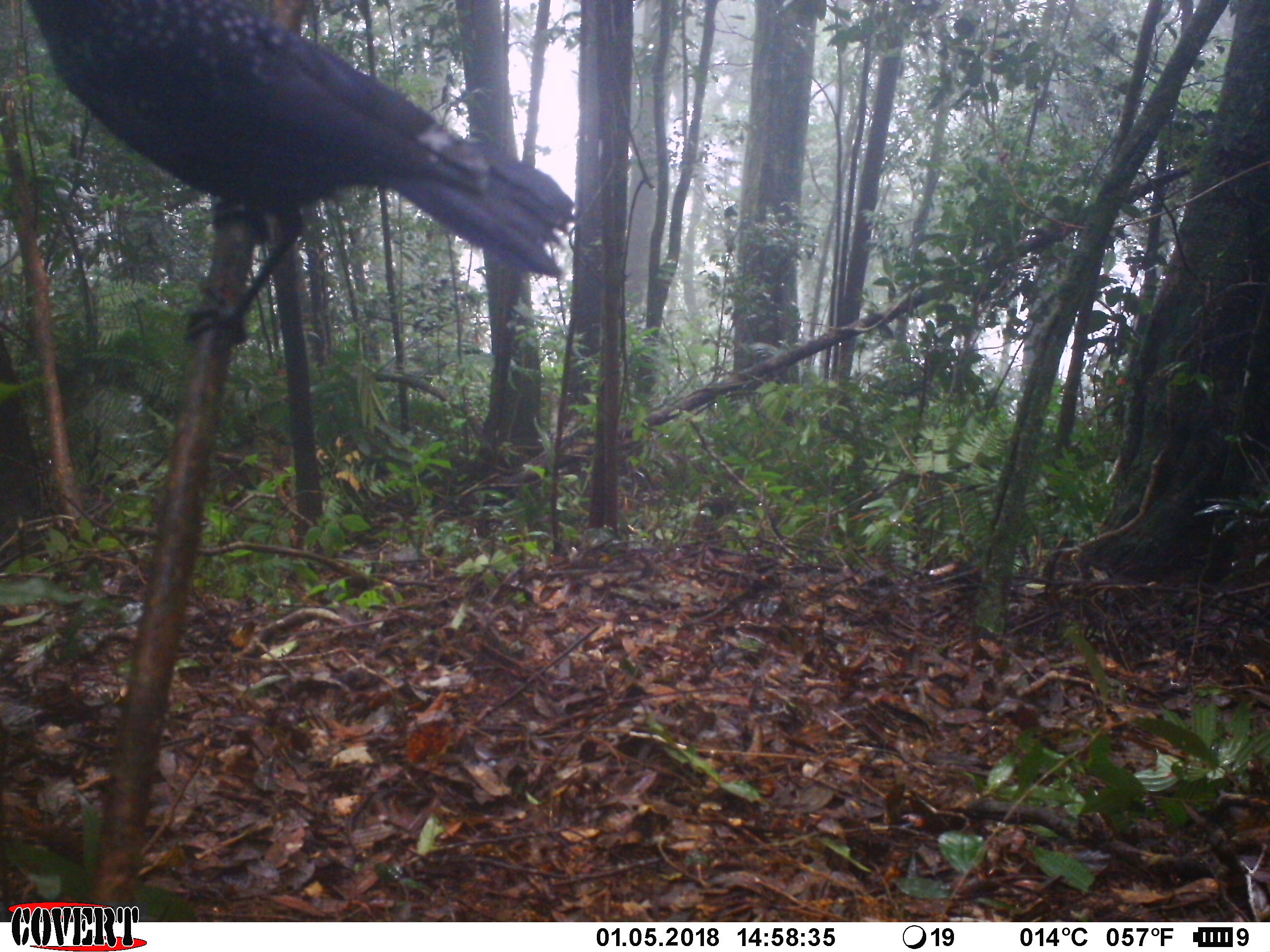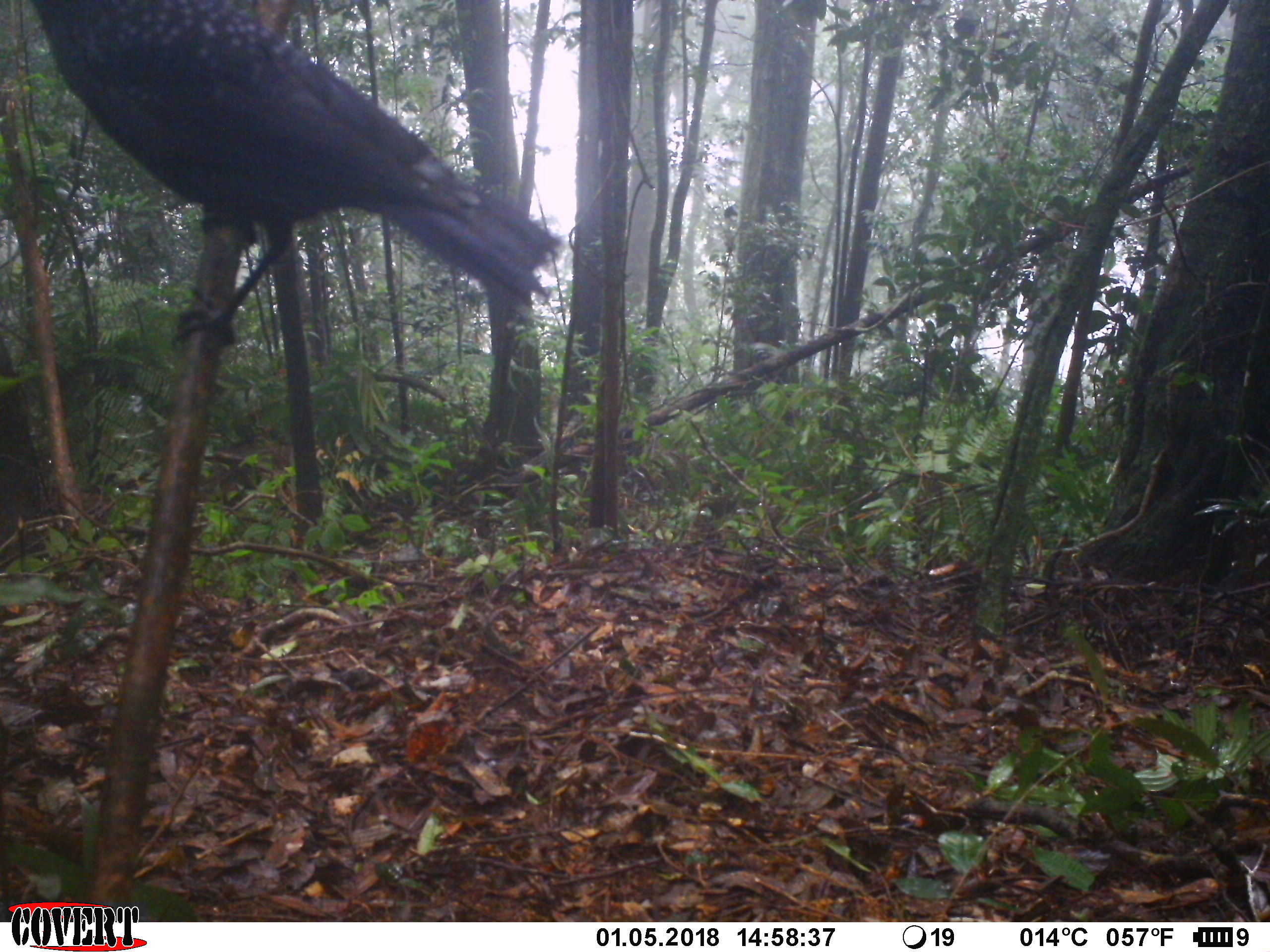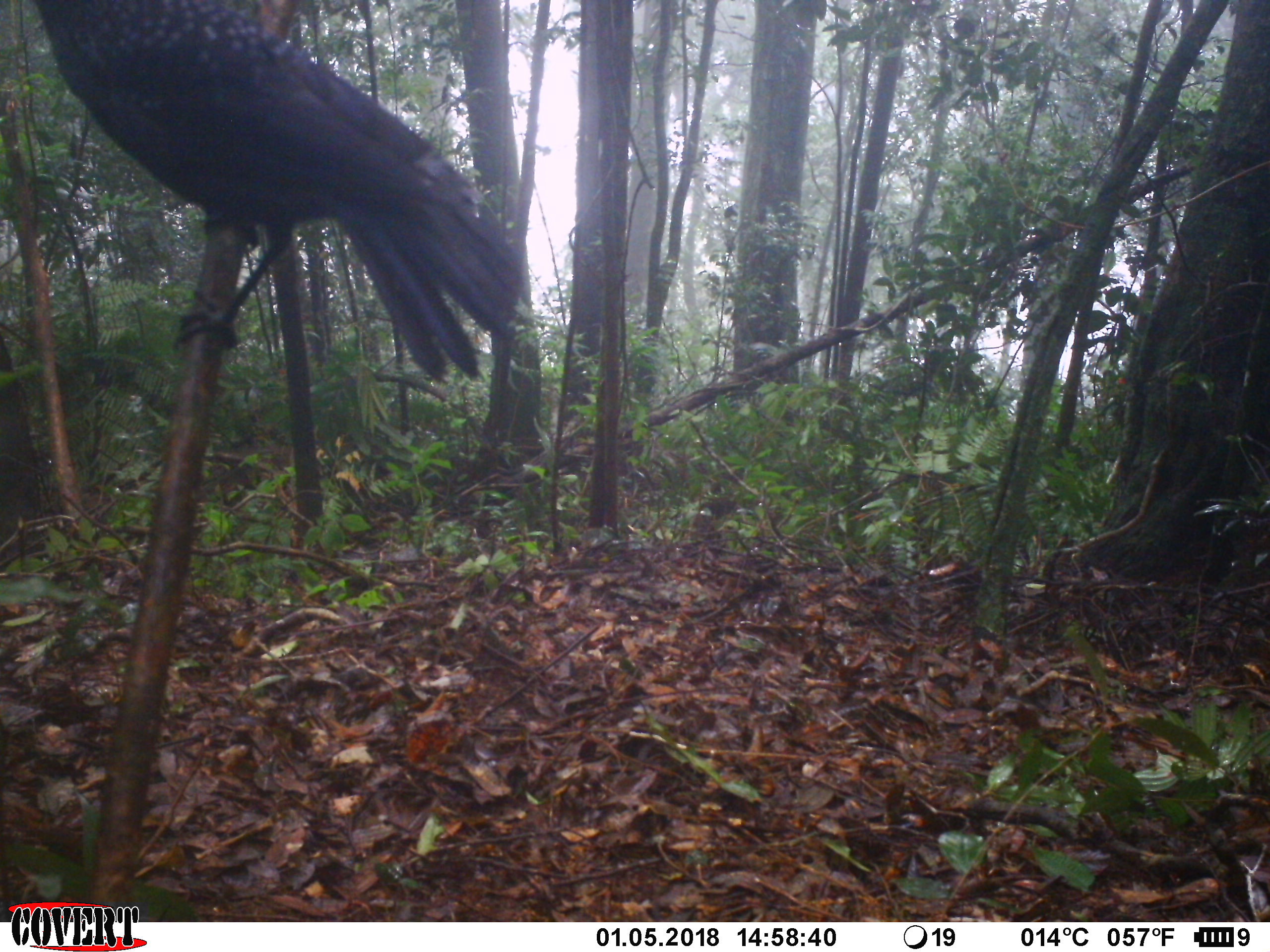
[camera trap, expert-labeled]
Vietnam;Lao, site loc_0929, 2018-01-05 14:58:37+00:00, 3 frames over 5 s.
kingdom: Animalia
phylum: Chordata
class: Aves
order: Passeriformes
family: Muscicapidae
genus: Myophonus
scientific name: Myophonus caeruleus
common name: blue whistling thrush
Blue whistling thrush (Myophonus caeruleus). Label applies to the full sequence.